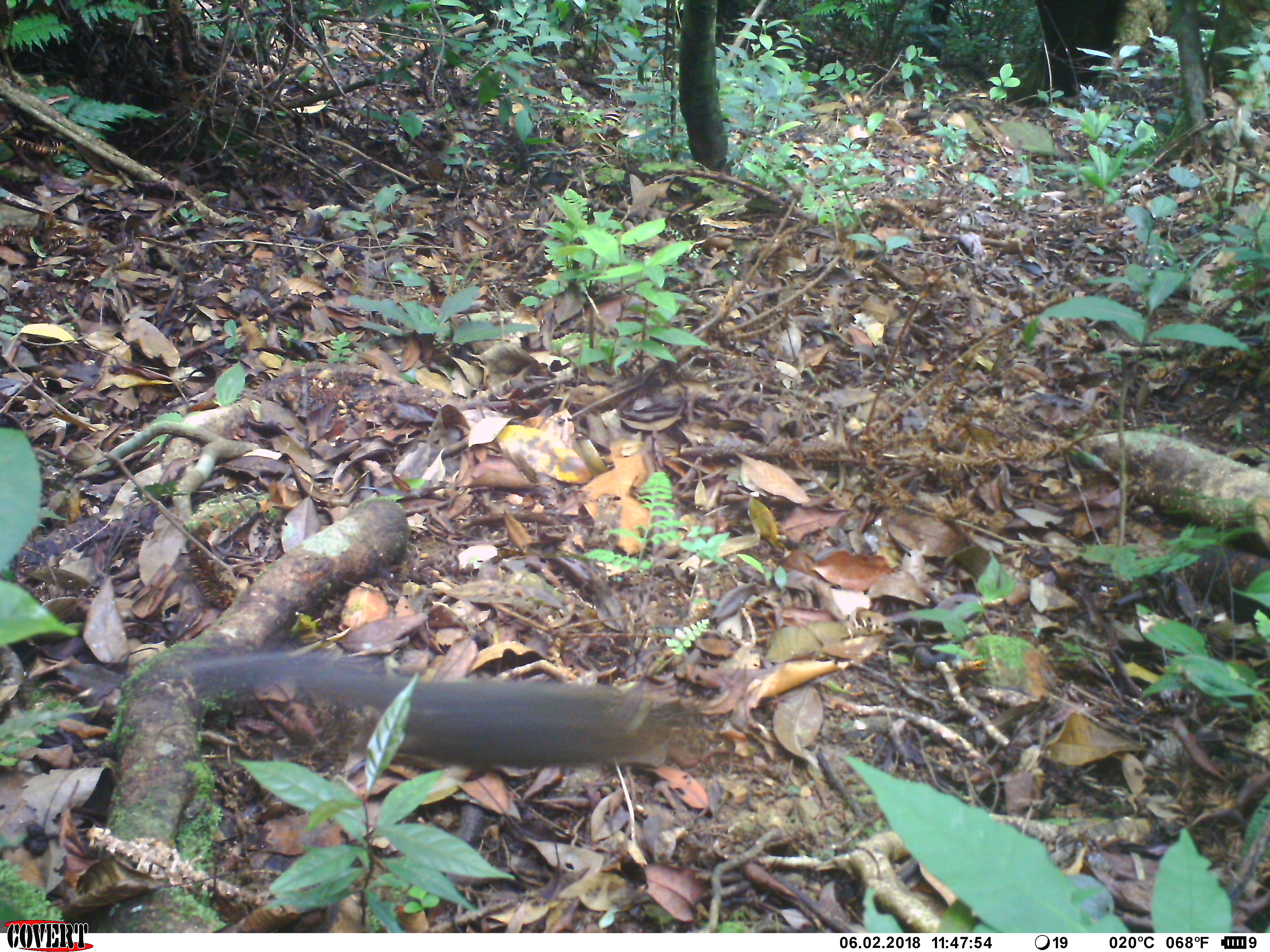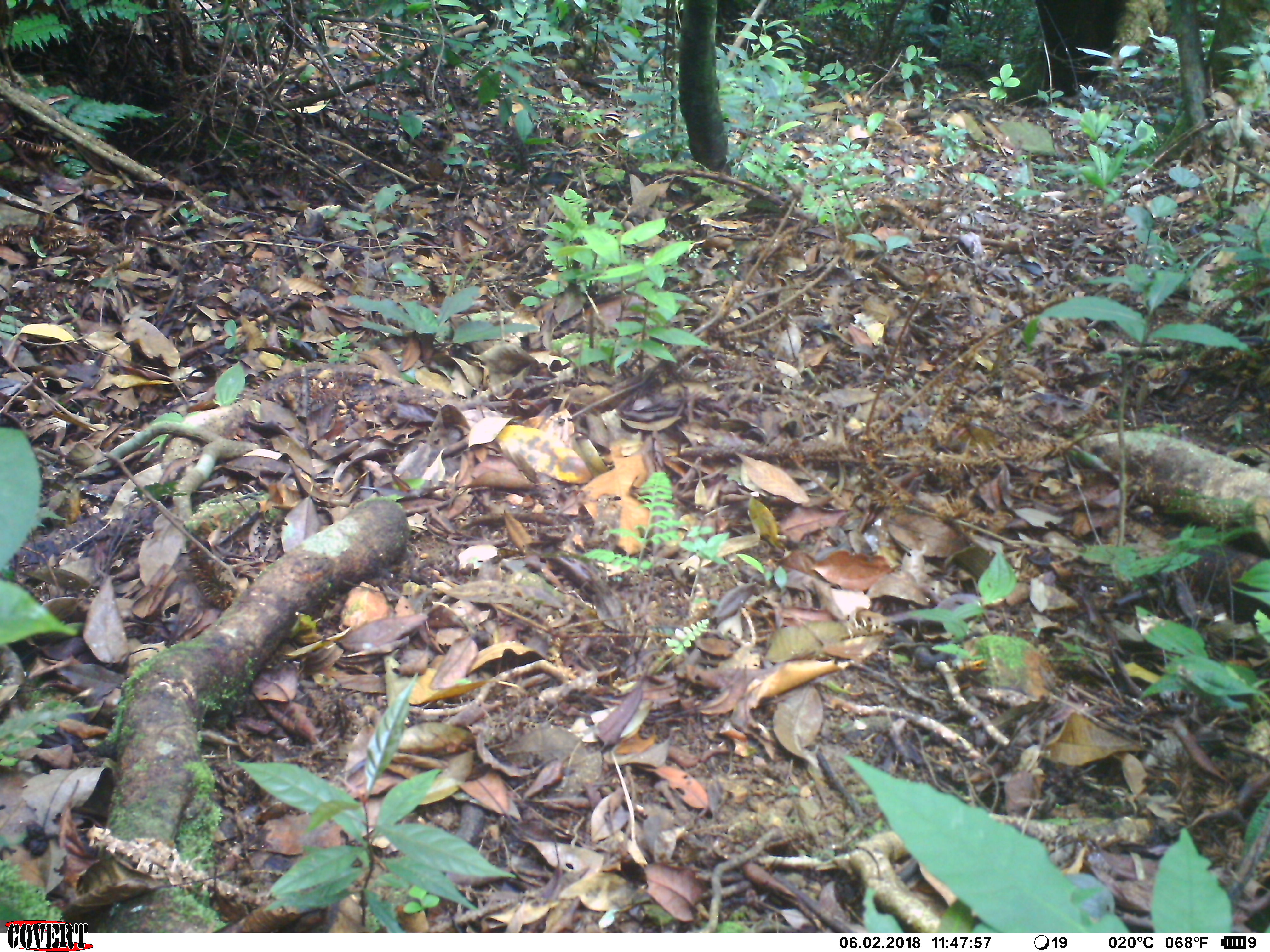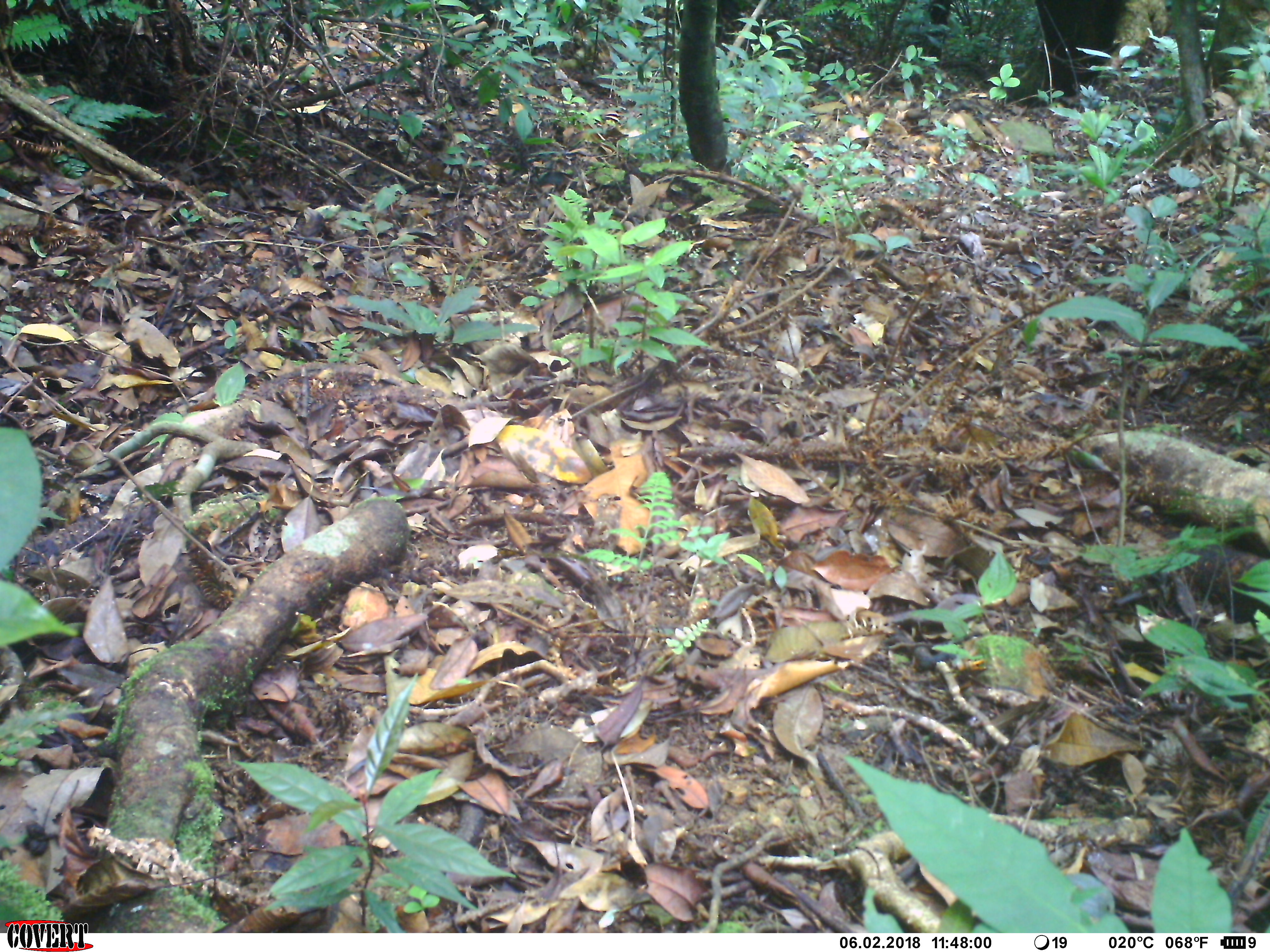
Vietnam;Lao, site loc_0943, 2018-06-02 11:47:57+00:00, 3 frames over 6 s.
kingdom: Animalia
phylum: Chordata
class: Mammalia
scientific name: Mammalia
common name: mammal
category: unidentified small mammal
Unidentified small mammal (mammal) (Mammalia). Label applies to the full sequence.